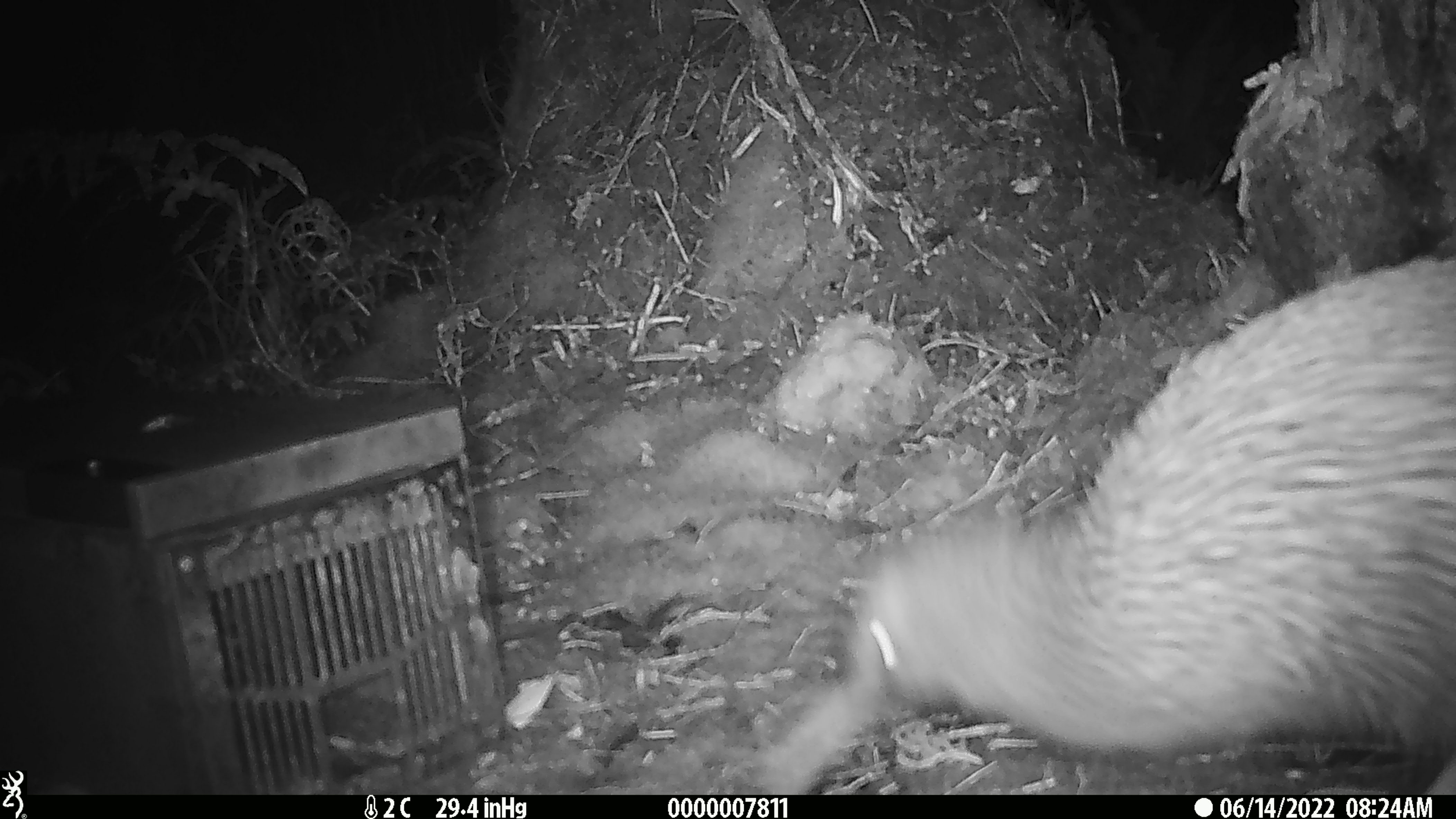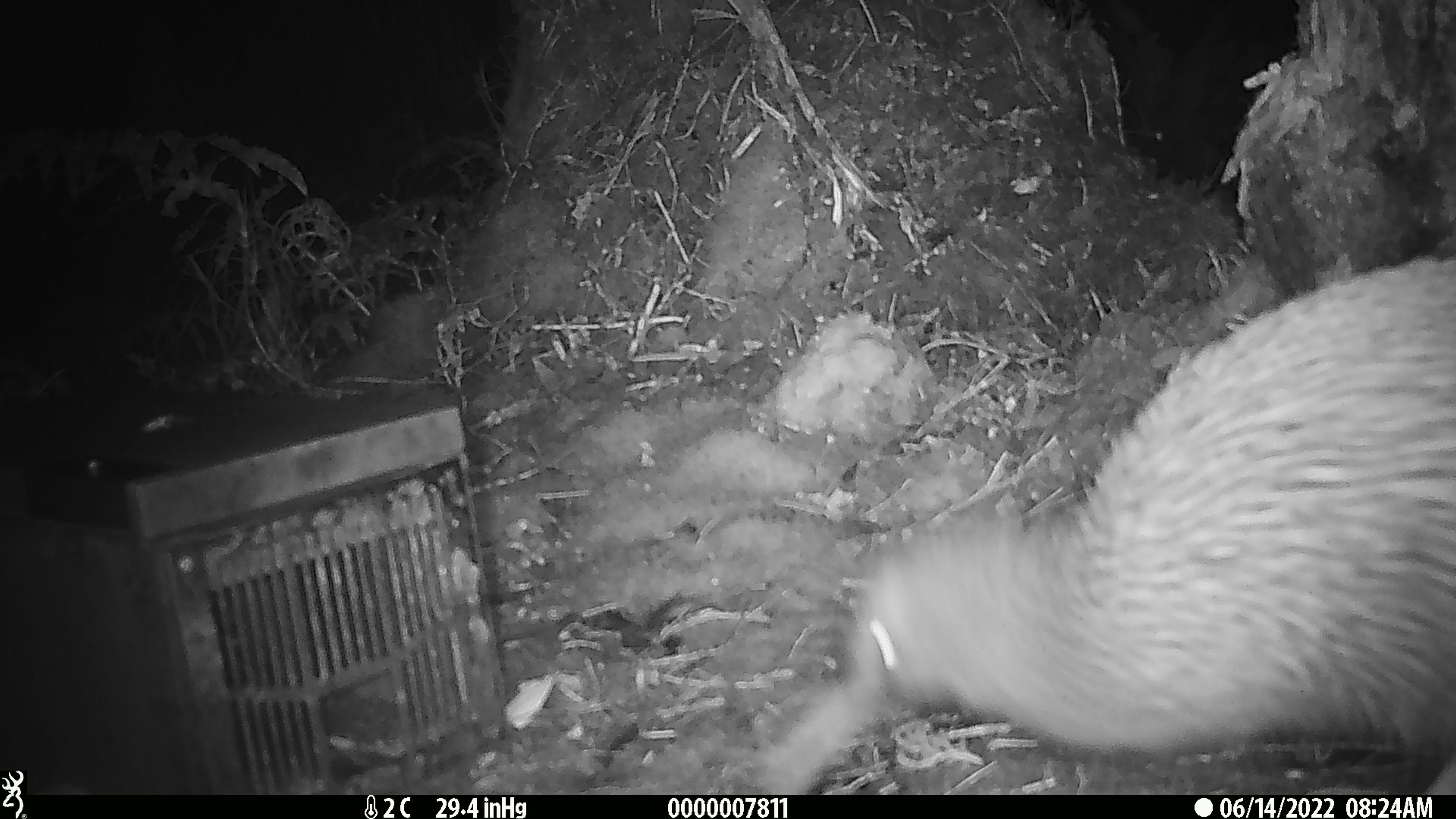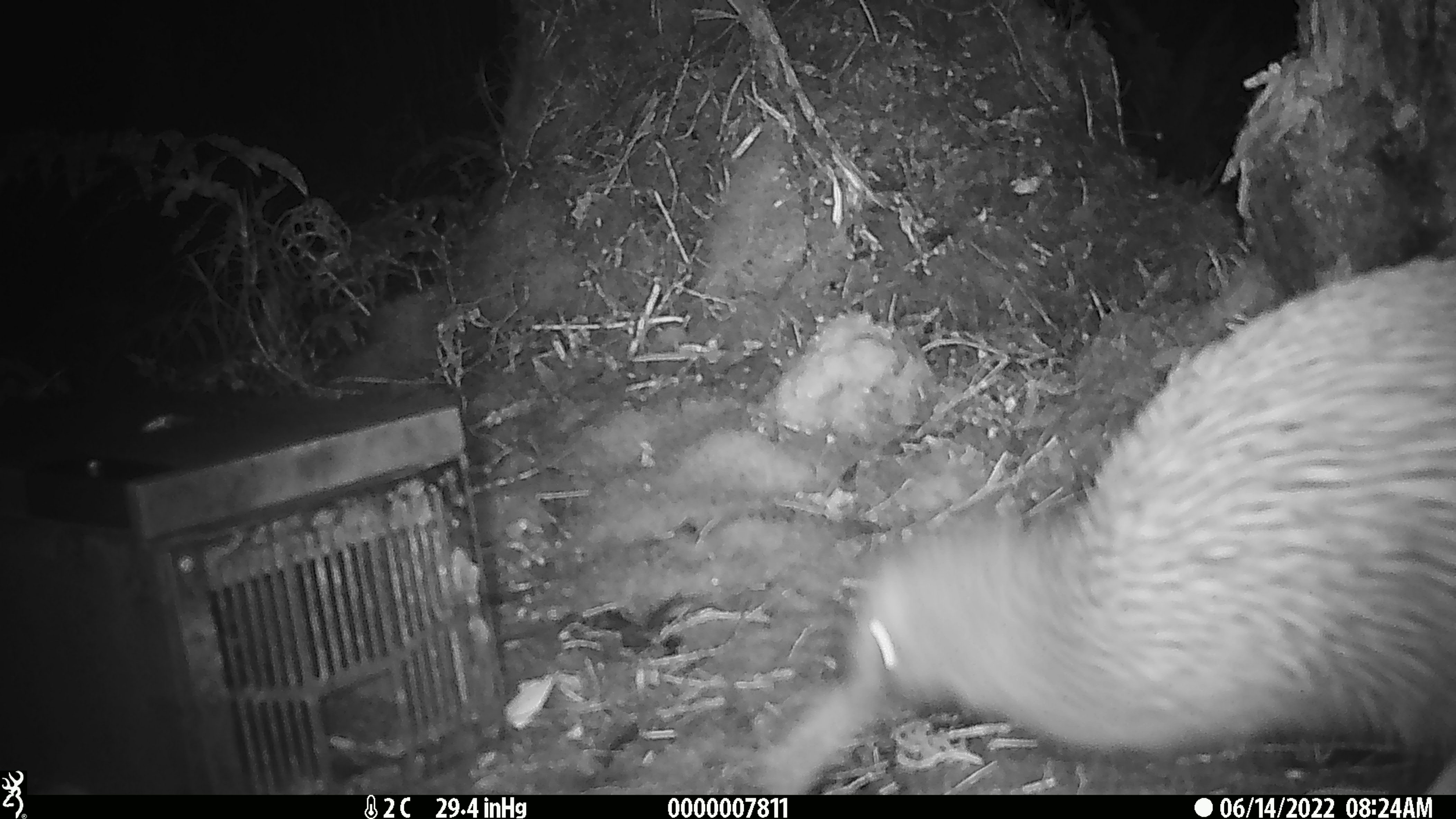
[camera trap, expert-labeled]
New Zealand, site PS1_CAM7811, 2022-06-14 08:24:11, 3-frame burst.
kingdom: Animalia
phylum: Chordata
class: Aves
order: Apterygiformes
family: Apterygidae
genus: Apteryx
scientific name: Apteryx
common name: kiwi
Kiwi (Apteryx).